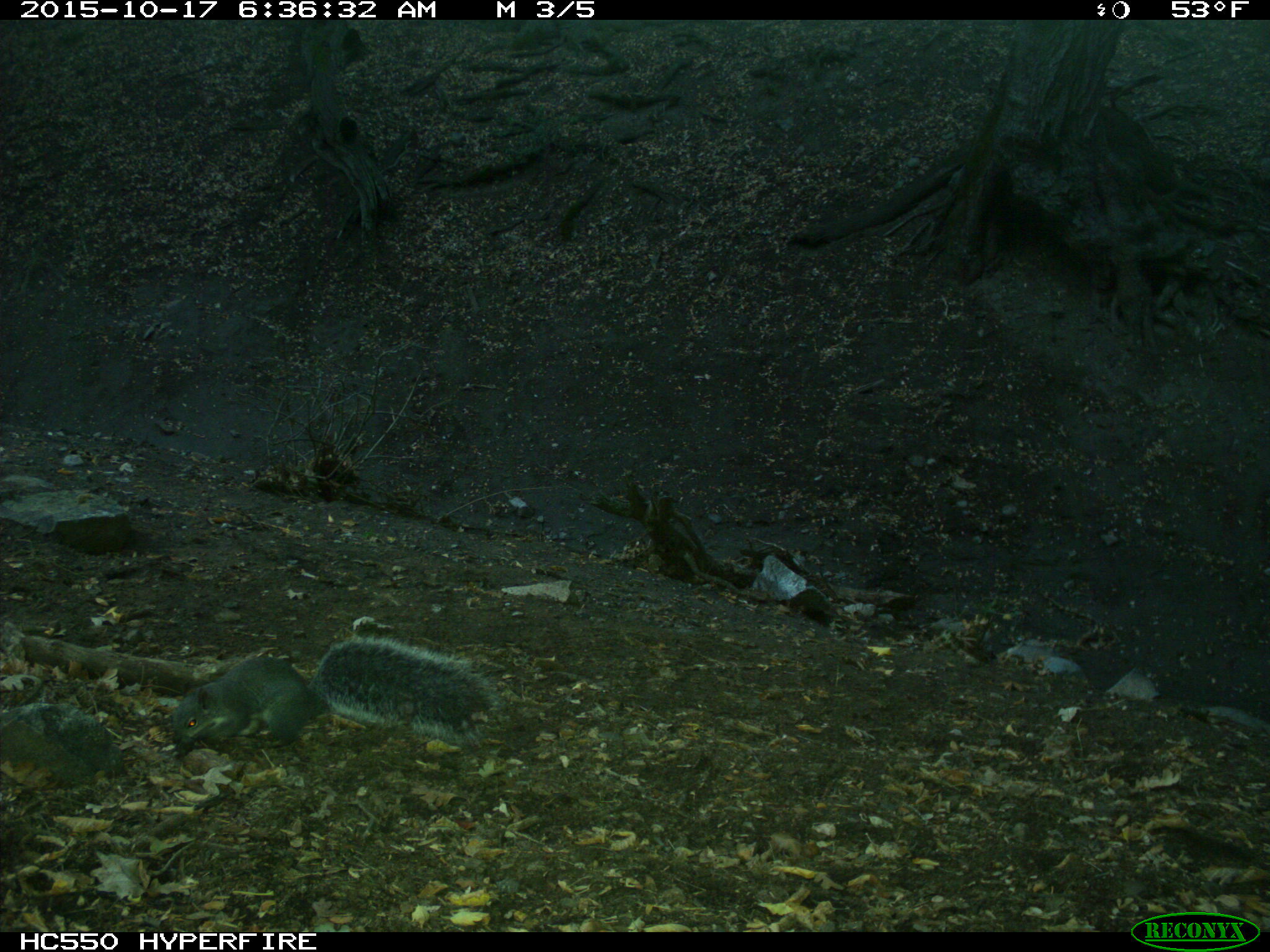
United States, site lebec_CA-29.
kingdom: Animalia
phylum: Chordata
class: Mammalia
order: Rodentia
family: Sciuridae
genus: Sciurus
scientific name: Sciurus carolinensis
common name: eastern gray squirrel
Sciurus carolinensis (eastern gray squirrel).